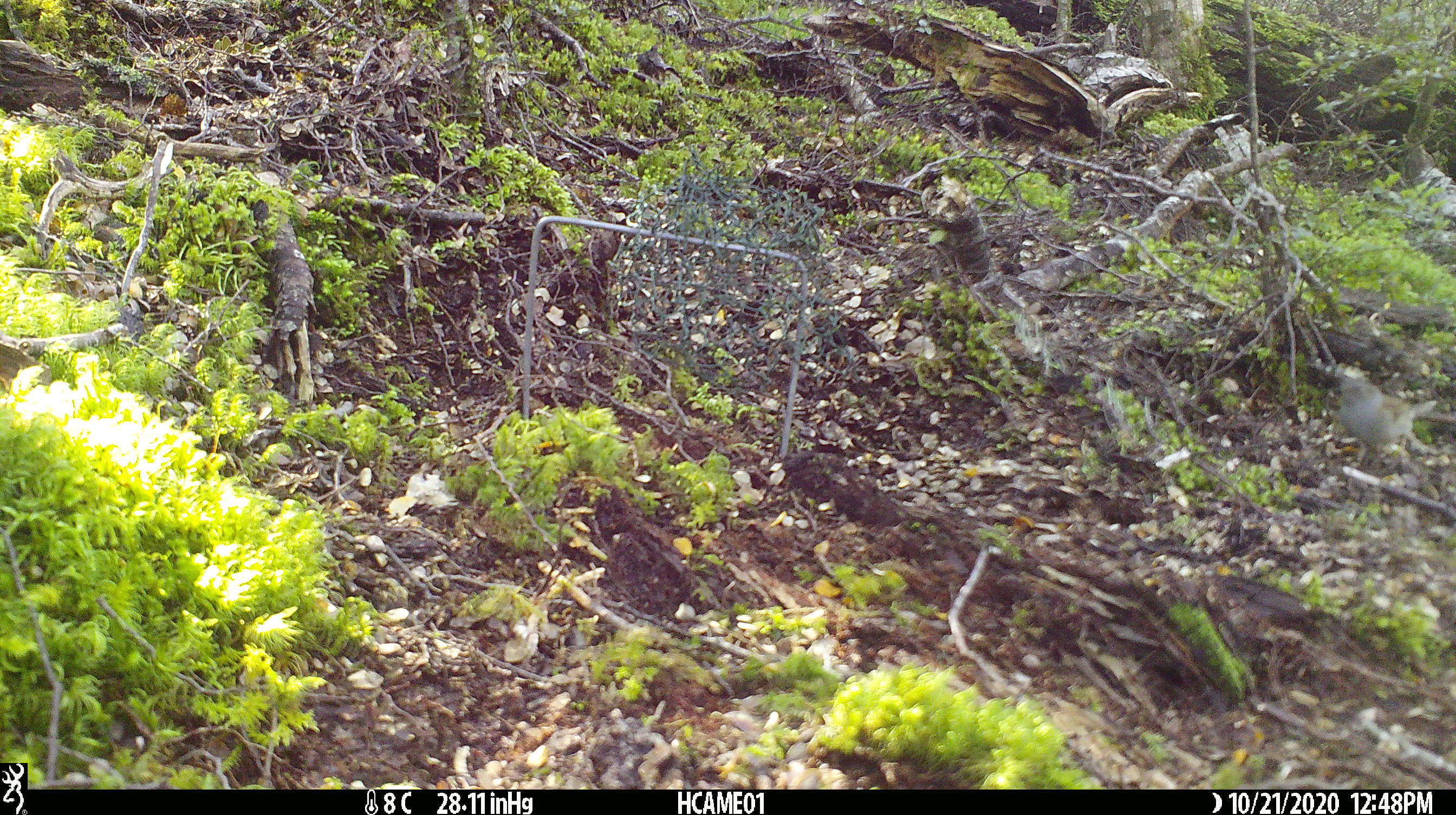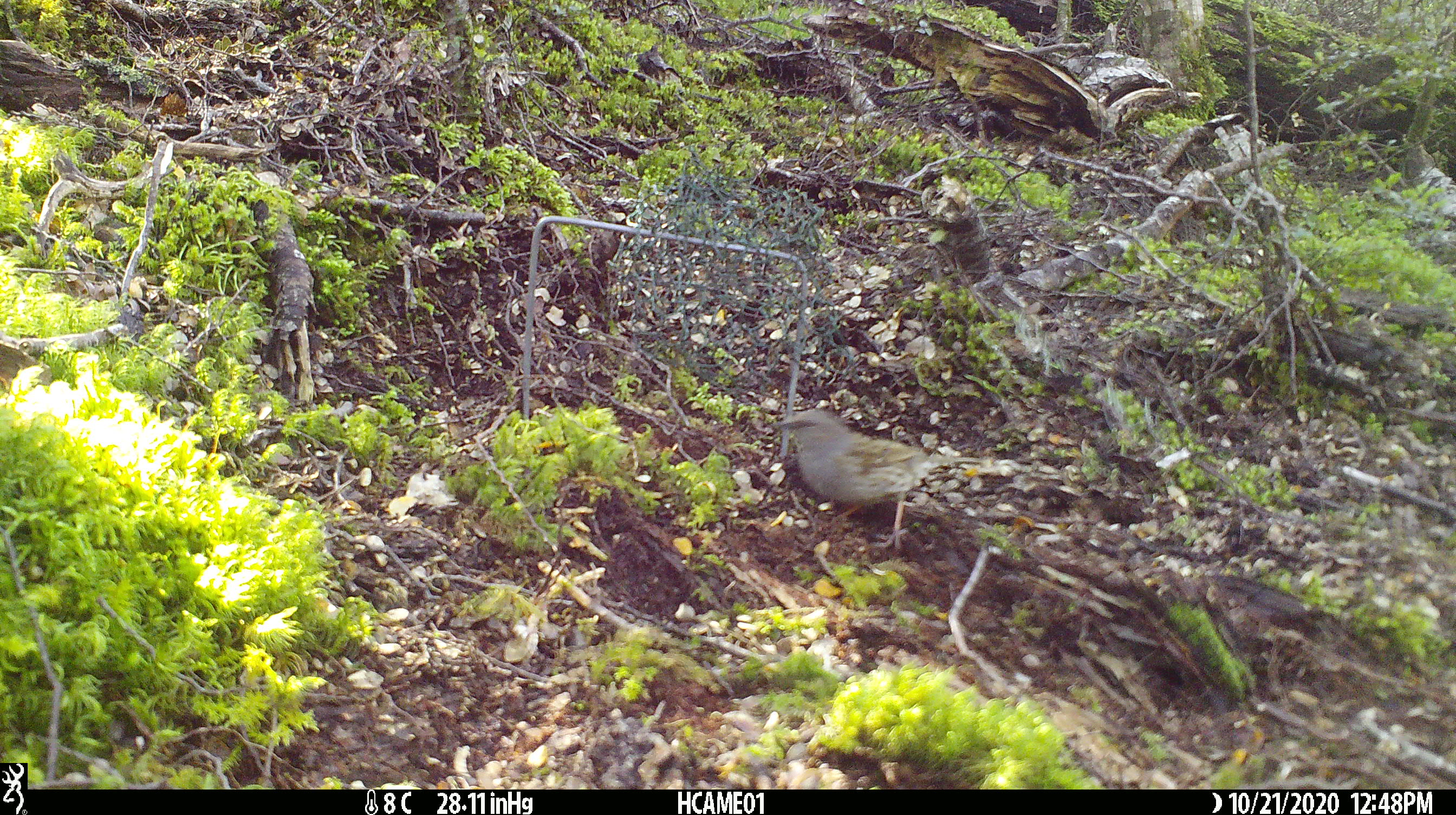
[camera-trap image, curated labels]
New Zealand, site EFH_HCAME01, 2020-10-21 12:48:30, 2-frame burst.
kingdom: Animalia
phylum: Chordata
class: Aves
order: Passeriformes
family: Prunellidae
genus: Prunella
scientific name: Prunella modularis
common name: dunnock